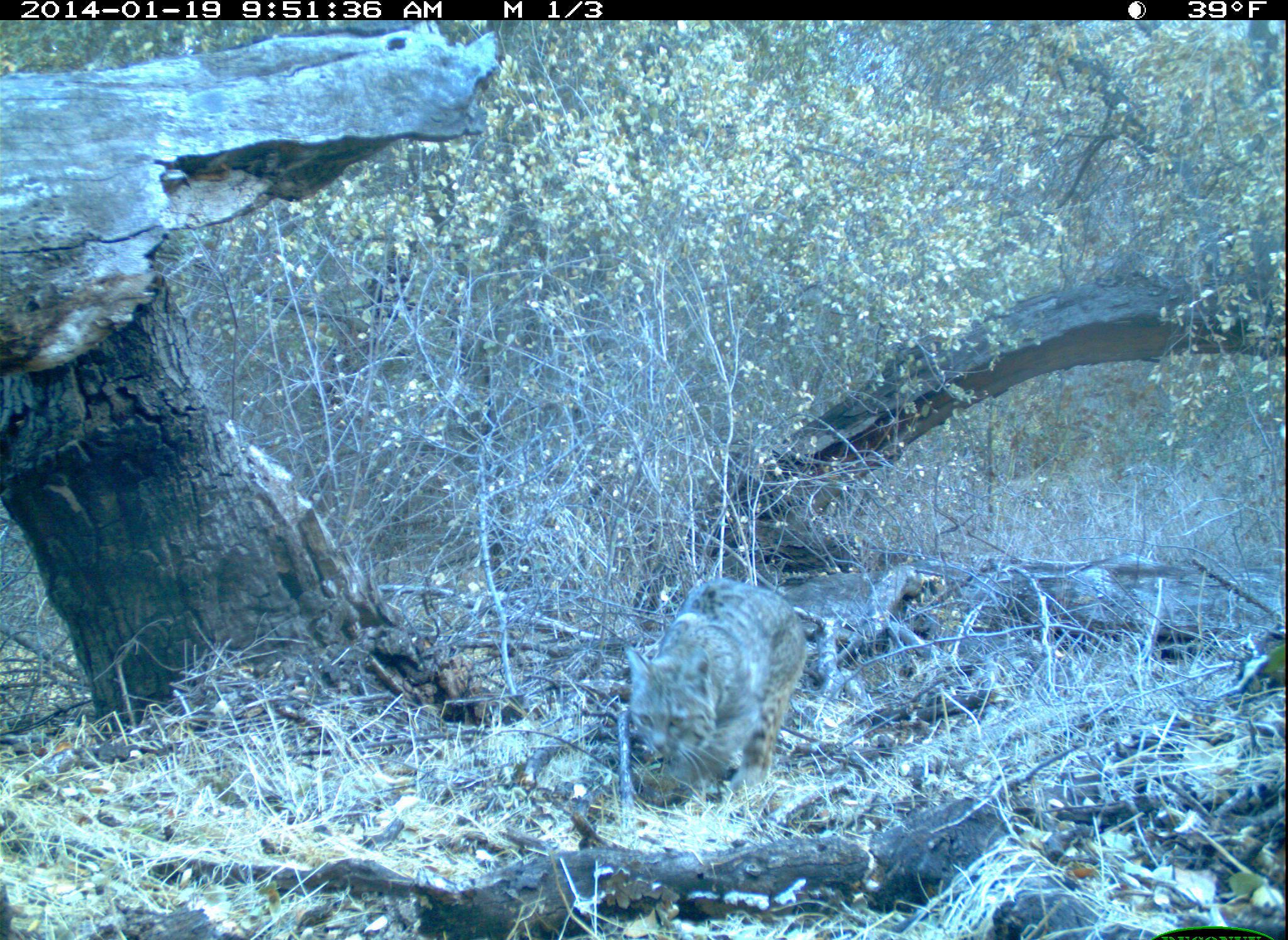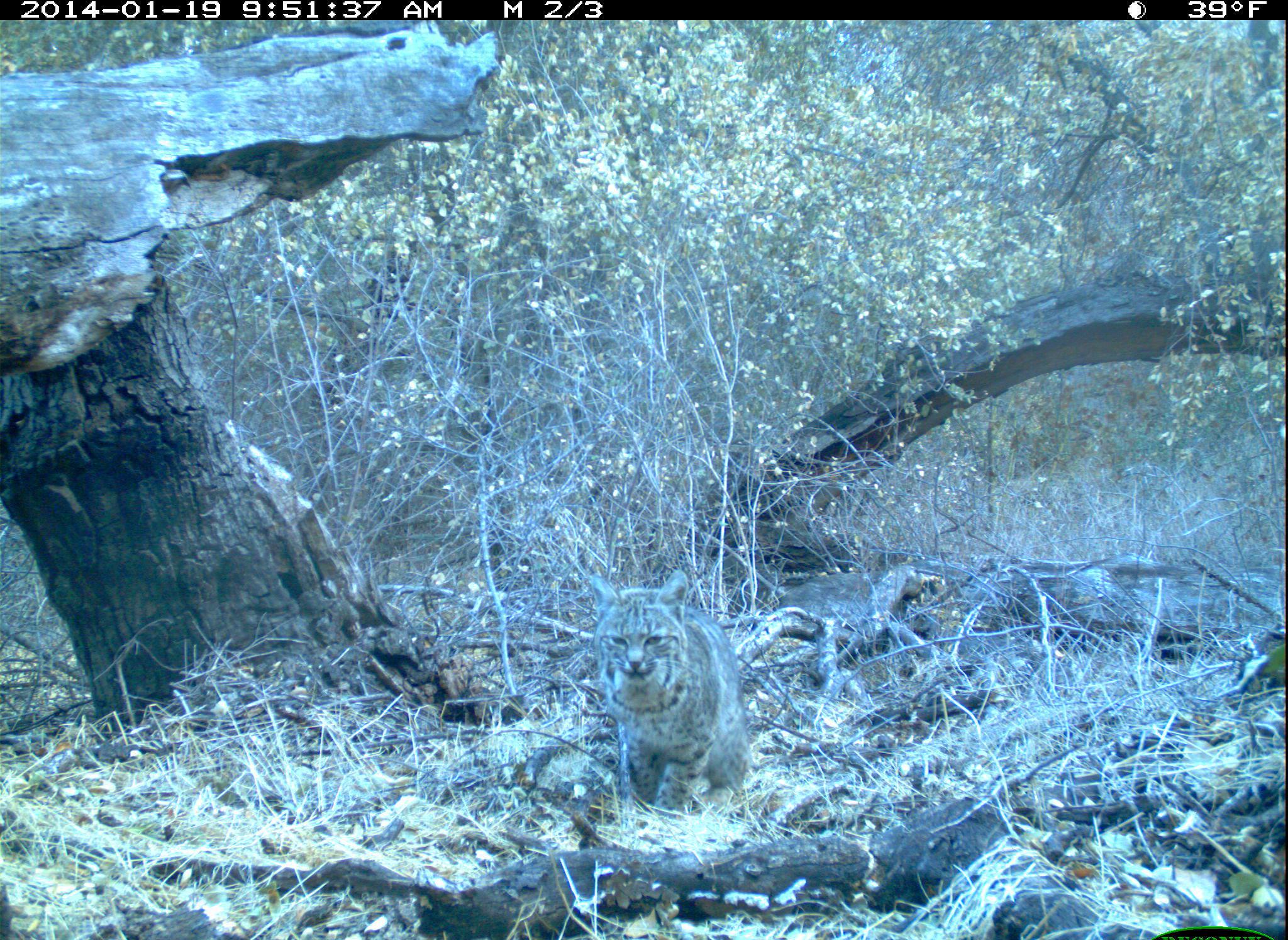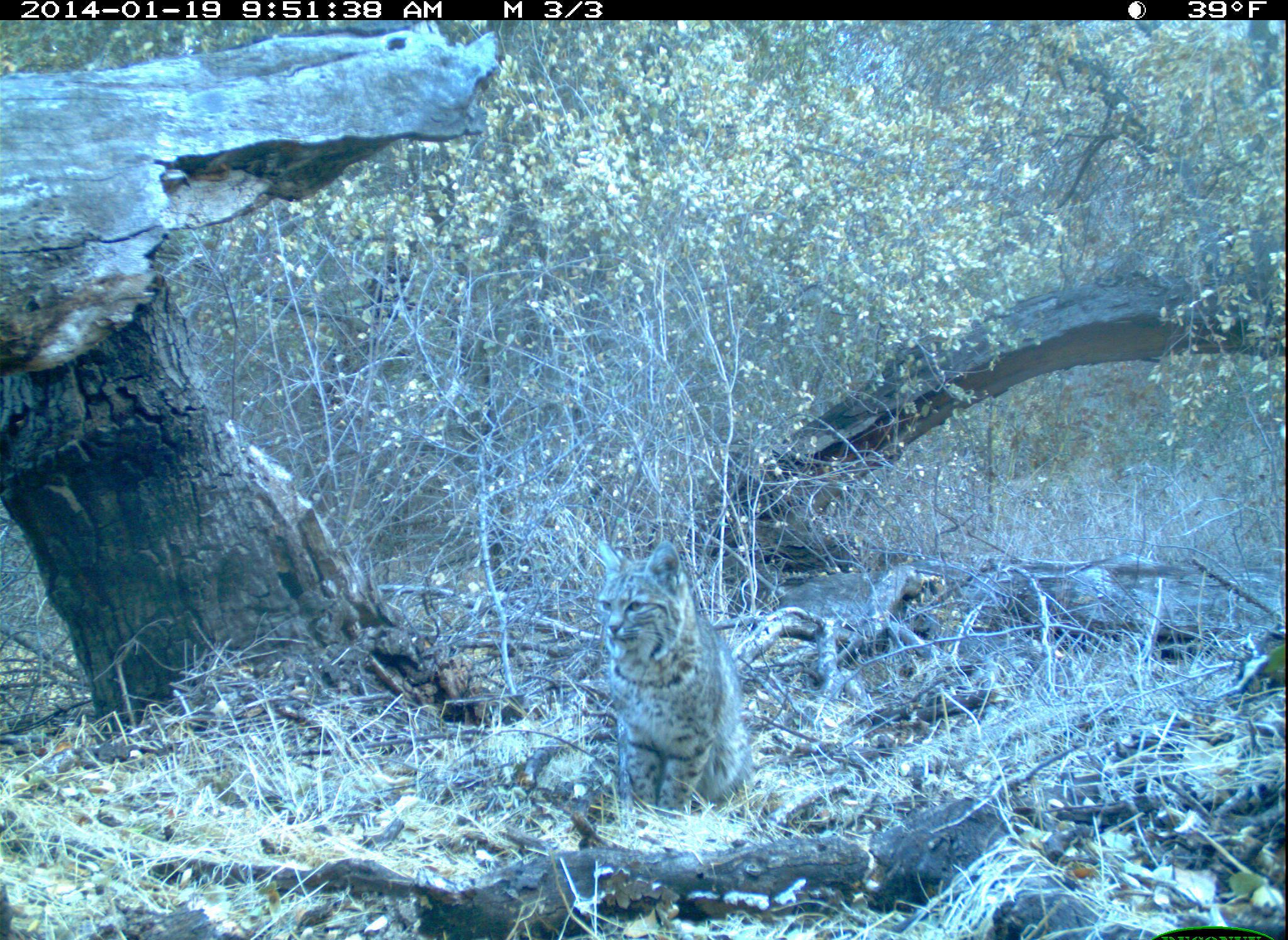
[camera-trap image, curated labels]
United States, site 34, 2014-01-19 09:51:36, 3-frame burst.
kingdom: Animalia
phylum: Chordata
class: Mammalia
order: Carnivora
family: Felidae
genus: Lynx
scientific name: Lynx rufus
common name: bobcat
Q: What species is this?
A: Bobcat (Lynx rufus).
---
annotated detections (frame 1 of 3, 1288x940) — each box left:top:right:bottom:
bobcat: 626:576:808:816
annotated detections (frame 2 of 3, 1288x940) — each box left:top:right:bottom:
bobcat: 576:568:749:824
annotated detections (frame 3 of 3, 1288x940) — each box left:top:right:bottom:
bobcat: 592:538:750:823